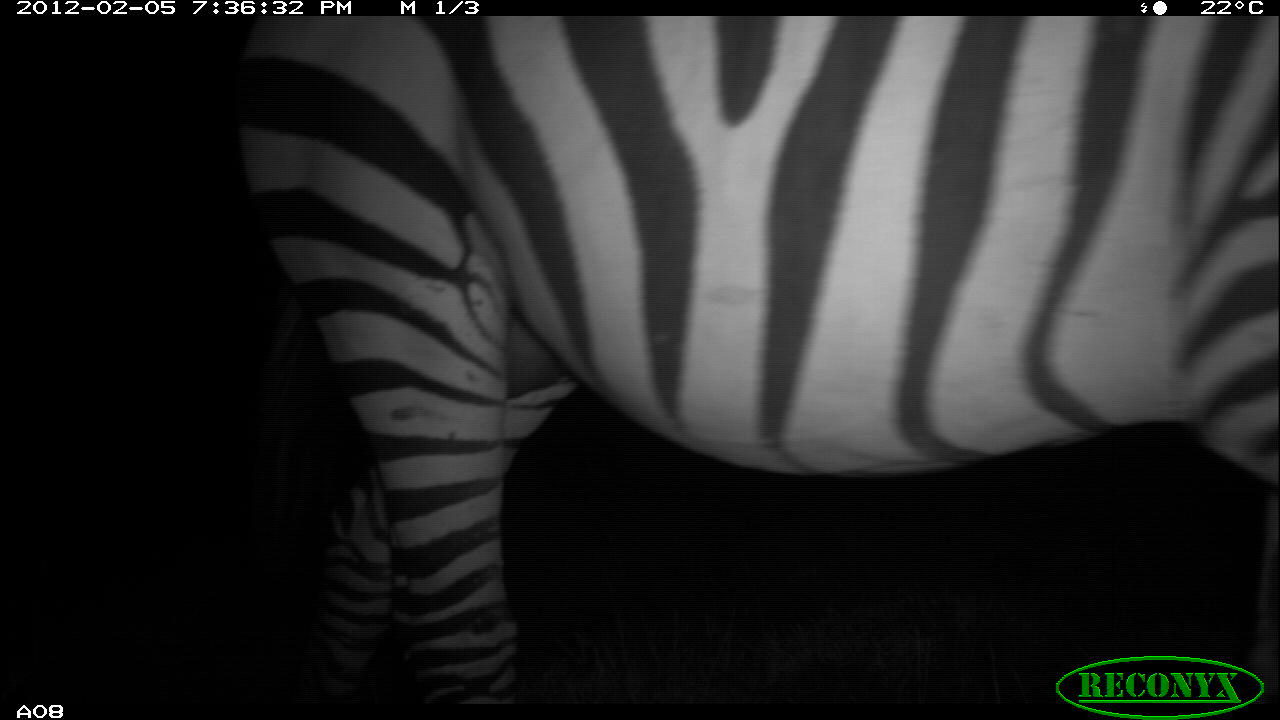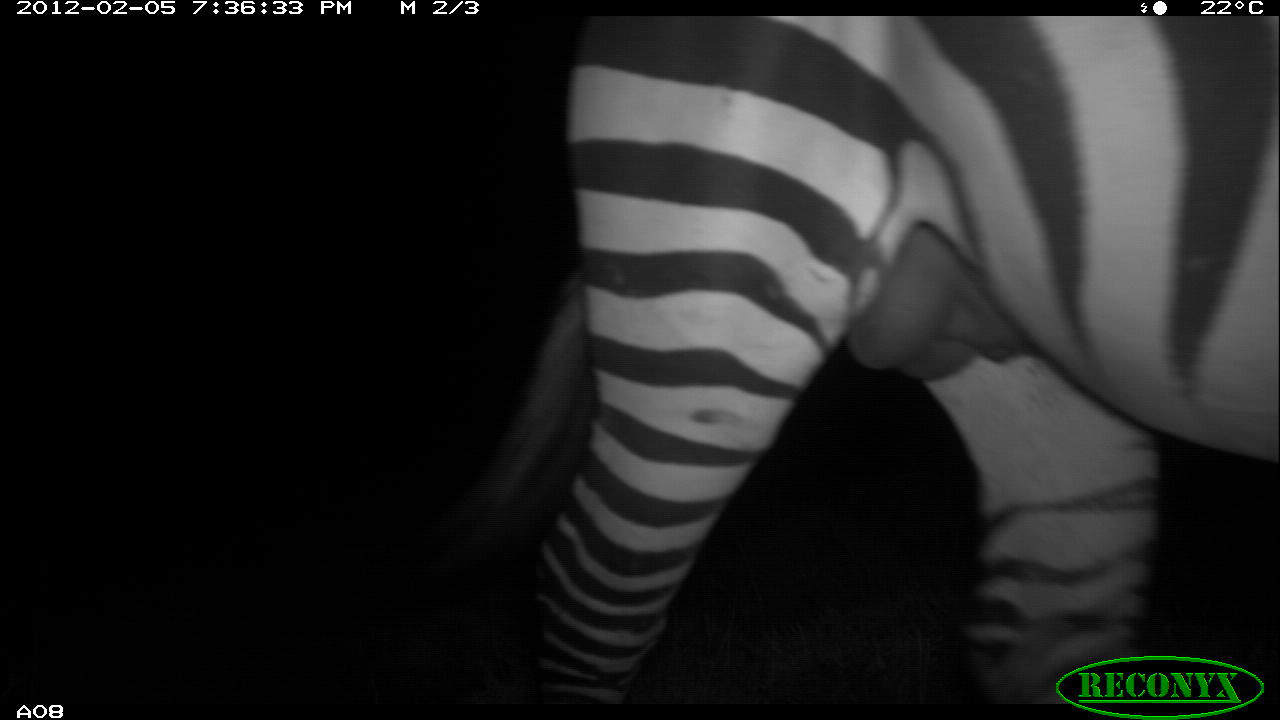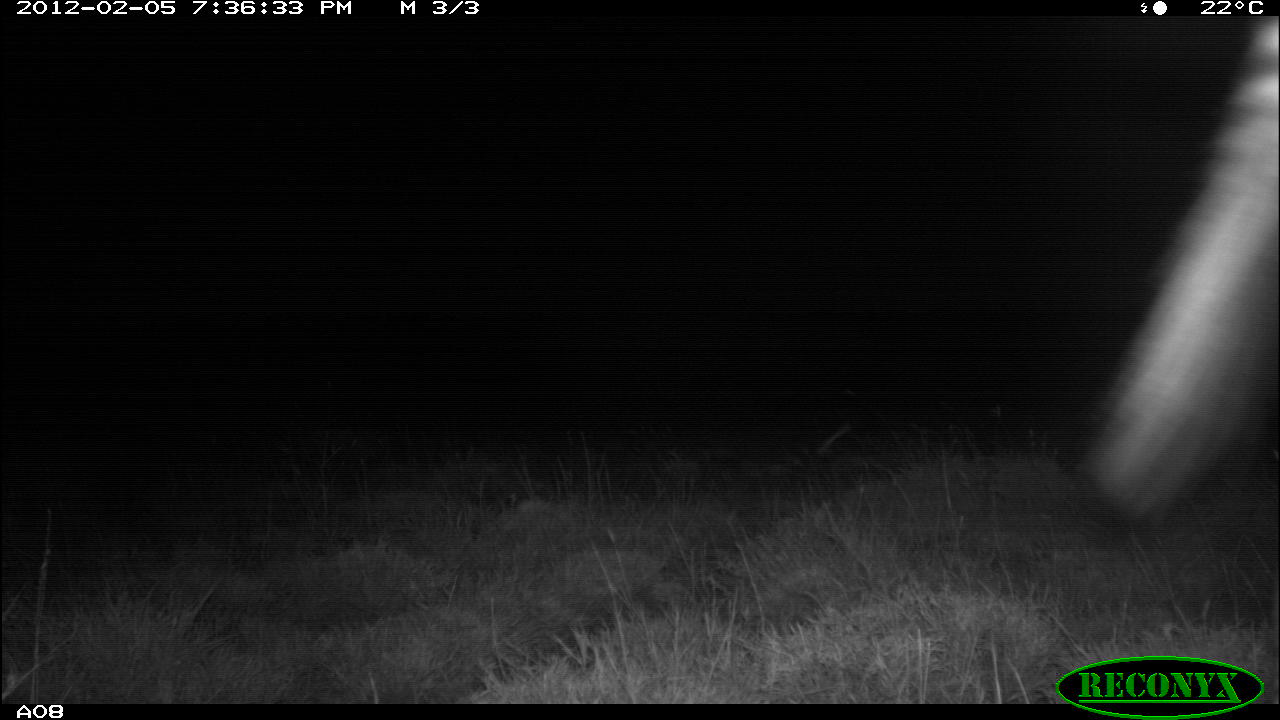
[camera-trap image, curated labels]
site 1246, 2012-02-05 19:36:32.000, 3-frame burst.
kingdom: Animalia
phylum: Chordata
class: Mammalia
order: Perissodactyla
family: Equidae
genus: Equus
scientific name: Equus quagga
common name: plains zebra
Equus quagga (plains zebra), count 1.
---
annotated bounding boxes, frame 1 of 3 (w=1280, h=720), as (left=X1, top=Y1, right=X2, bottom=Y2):
equus quagga: (left=230, top=16, right=1280, bottom=700)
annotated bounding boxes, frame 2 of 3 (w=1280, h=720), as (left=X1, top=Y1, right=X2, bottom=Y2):
equus quagga: (left=428, top=14, right=1280, bottom=702)